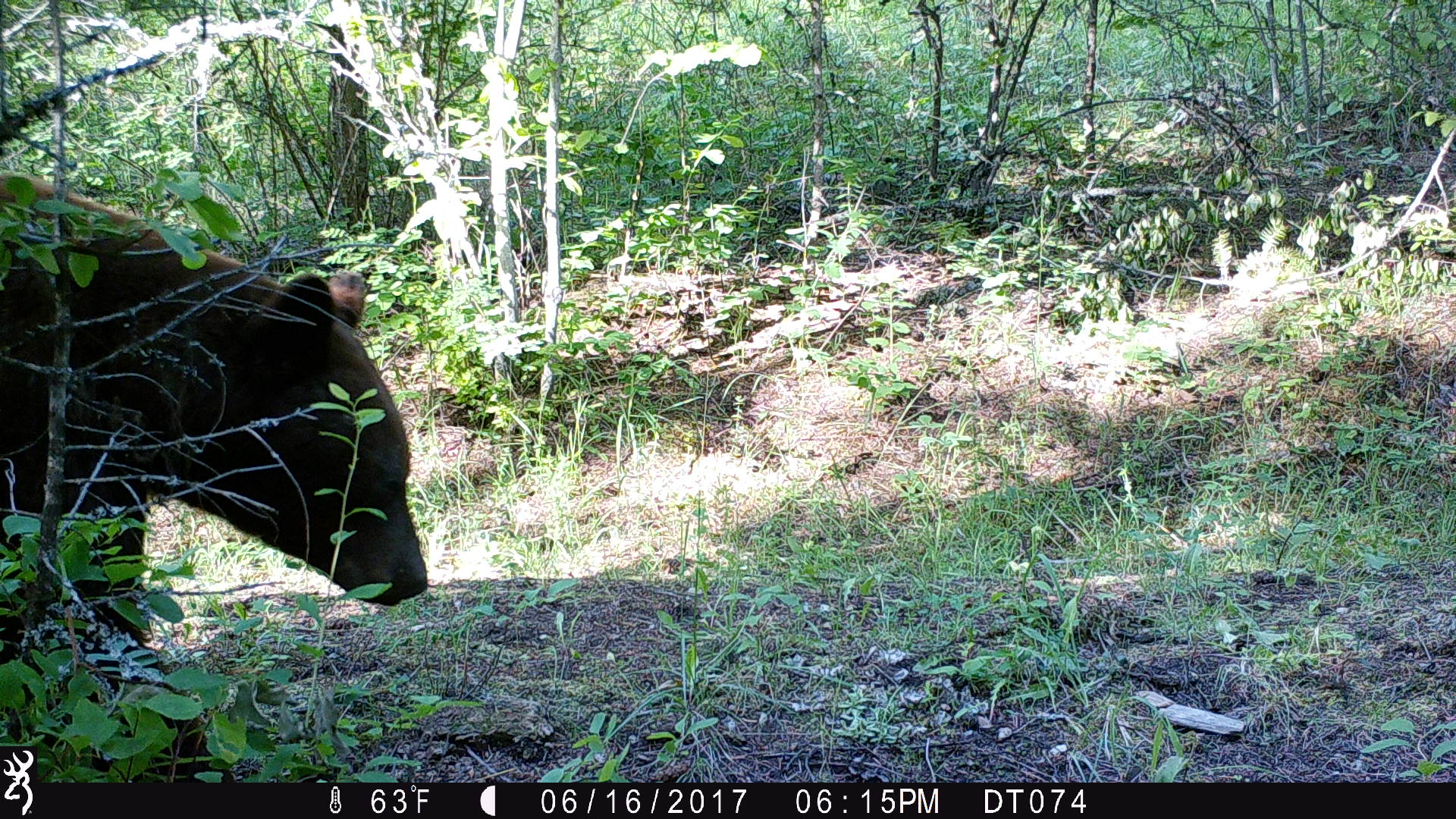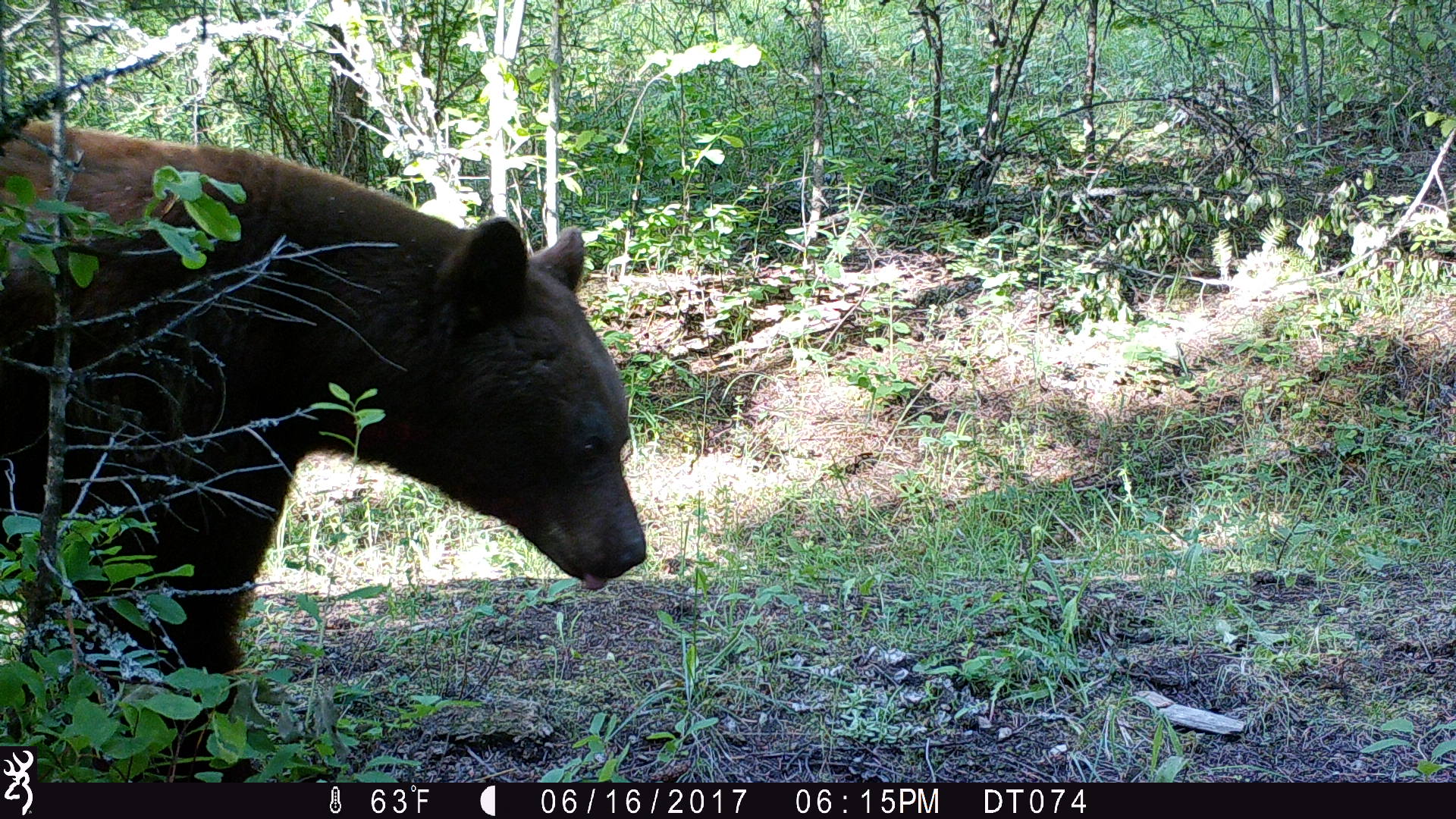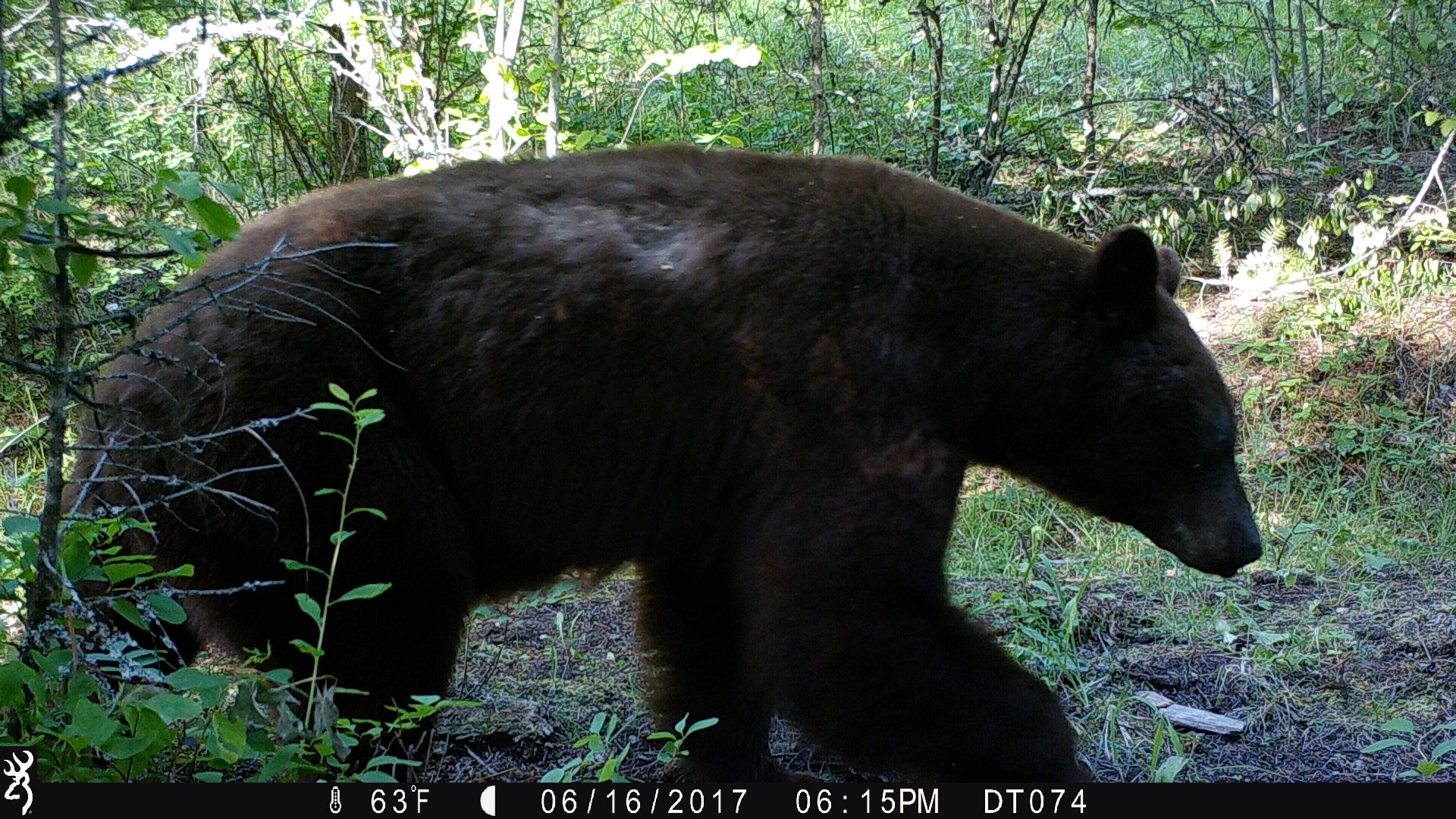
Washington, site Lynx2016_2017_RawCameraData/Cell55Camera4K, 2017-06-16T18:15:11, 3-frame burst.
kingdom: Animalia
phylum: Chordata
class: Mammalia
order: Carnivora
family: Ursidae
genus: Ursus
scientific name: Ursus americanus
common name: american black bear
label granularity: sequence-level